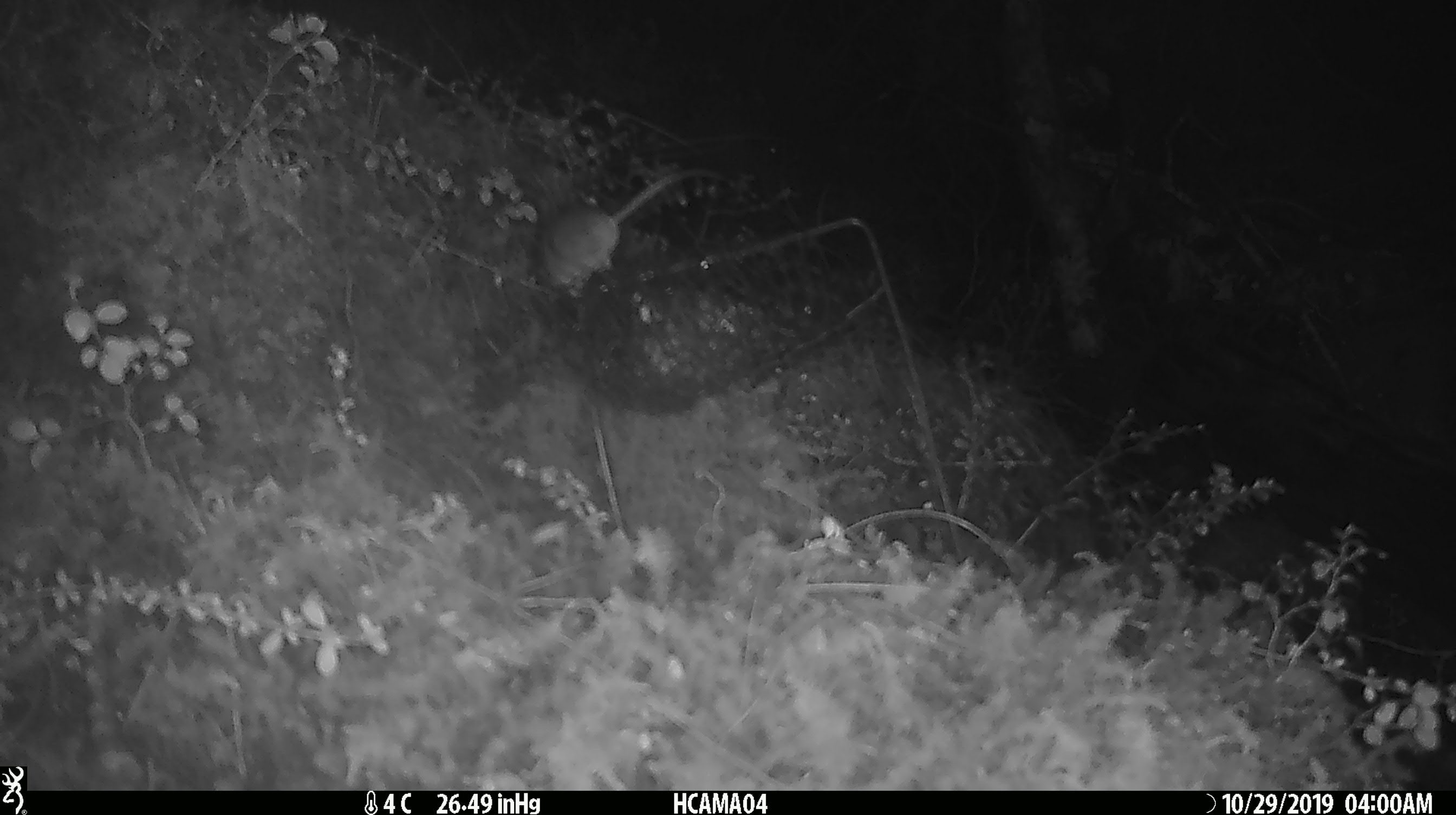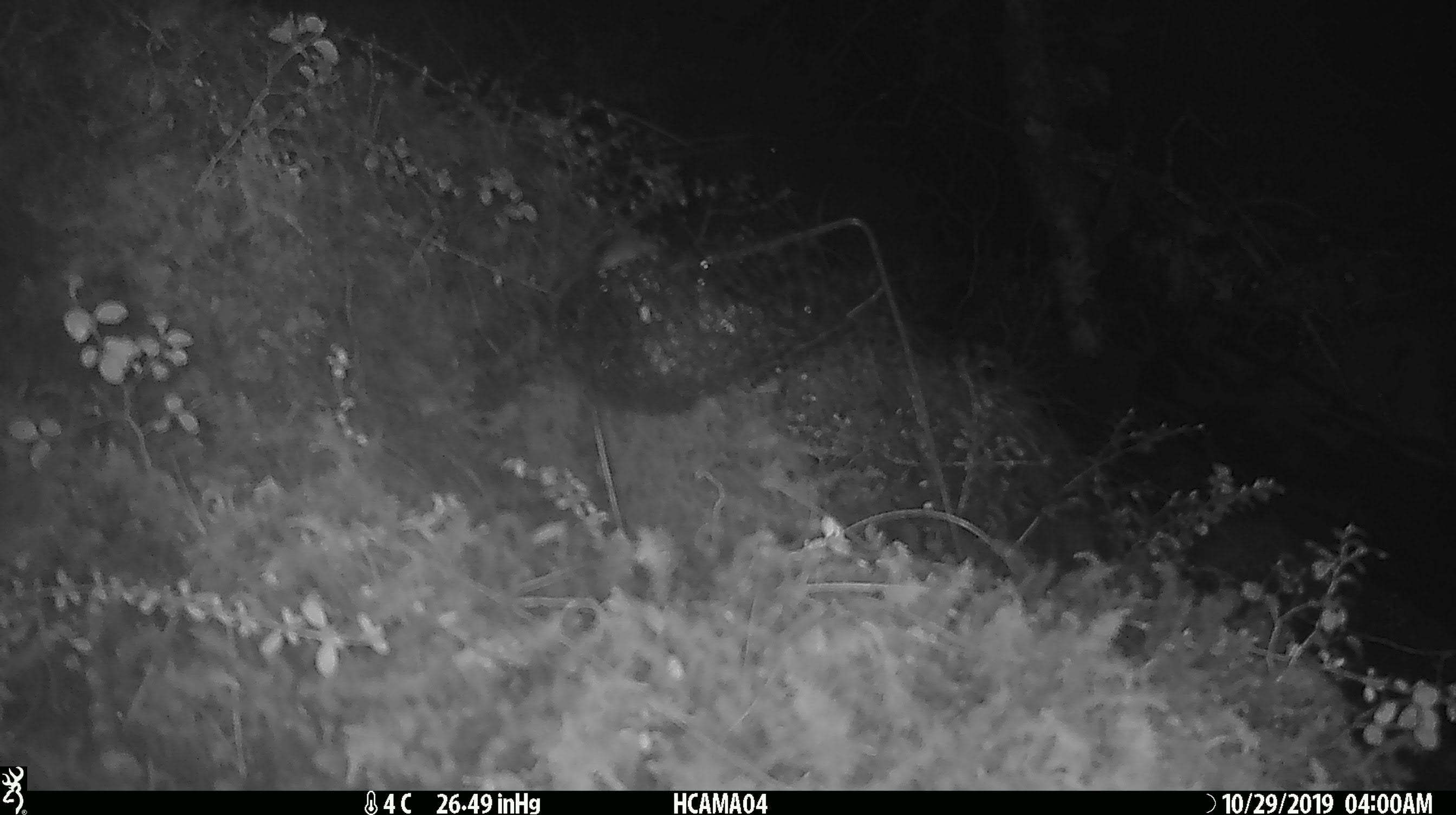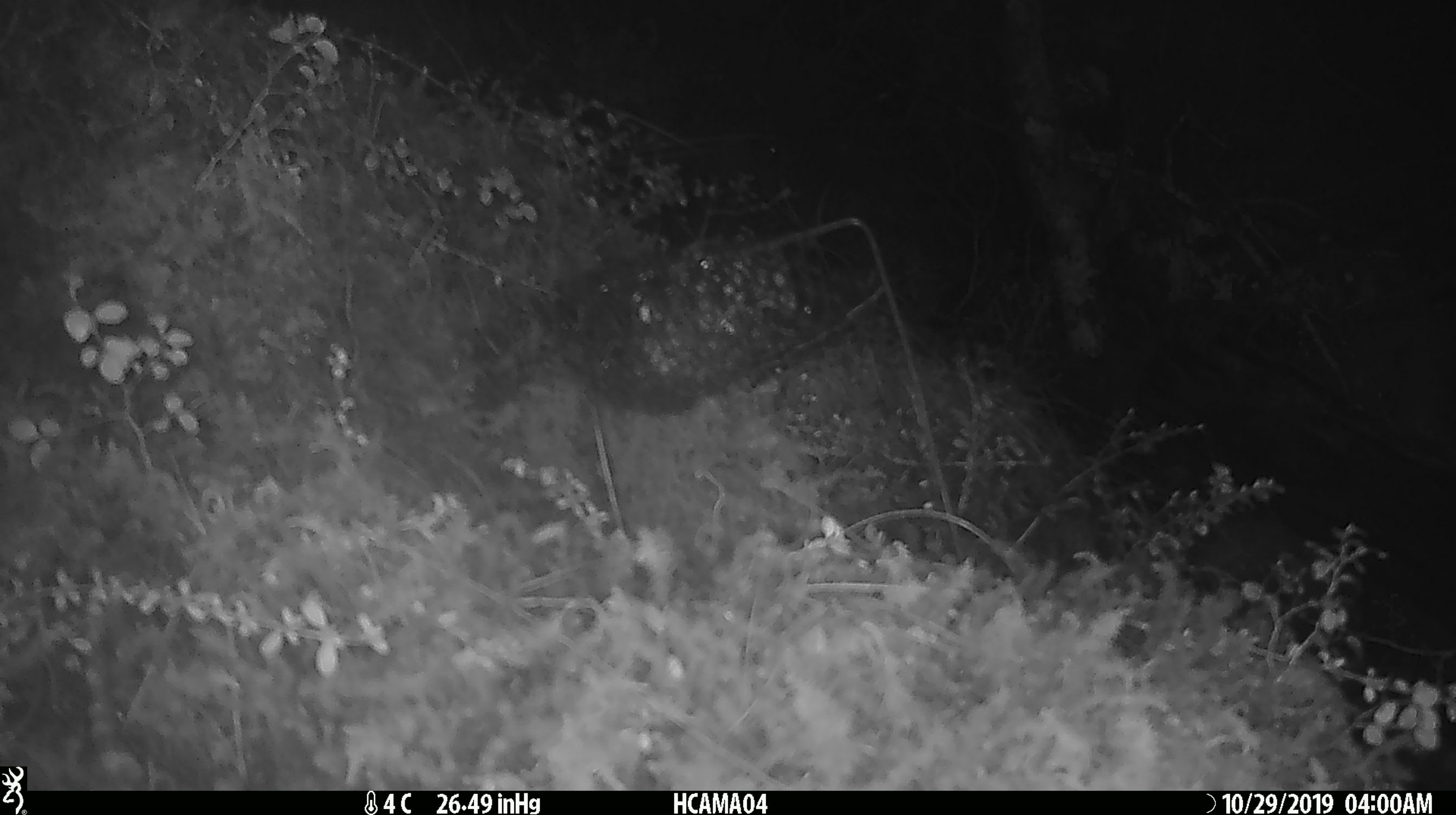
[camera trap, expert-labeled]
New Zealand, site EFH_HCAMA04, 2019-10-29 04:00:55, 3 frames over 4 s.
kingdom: Animalia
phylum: Chordata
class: Mammalia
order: Rodentia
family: Muridae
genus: Mus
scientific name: Mus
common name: mouse